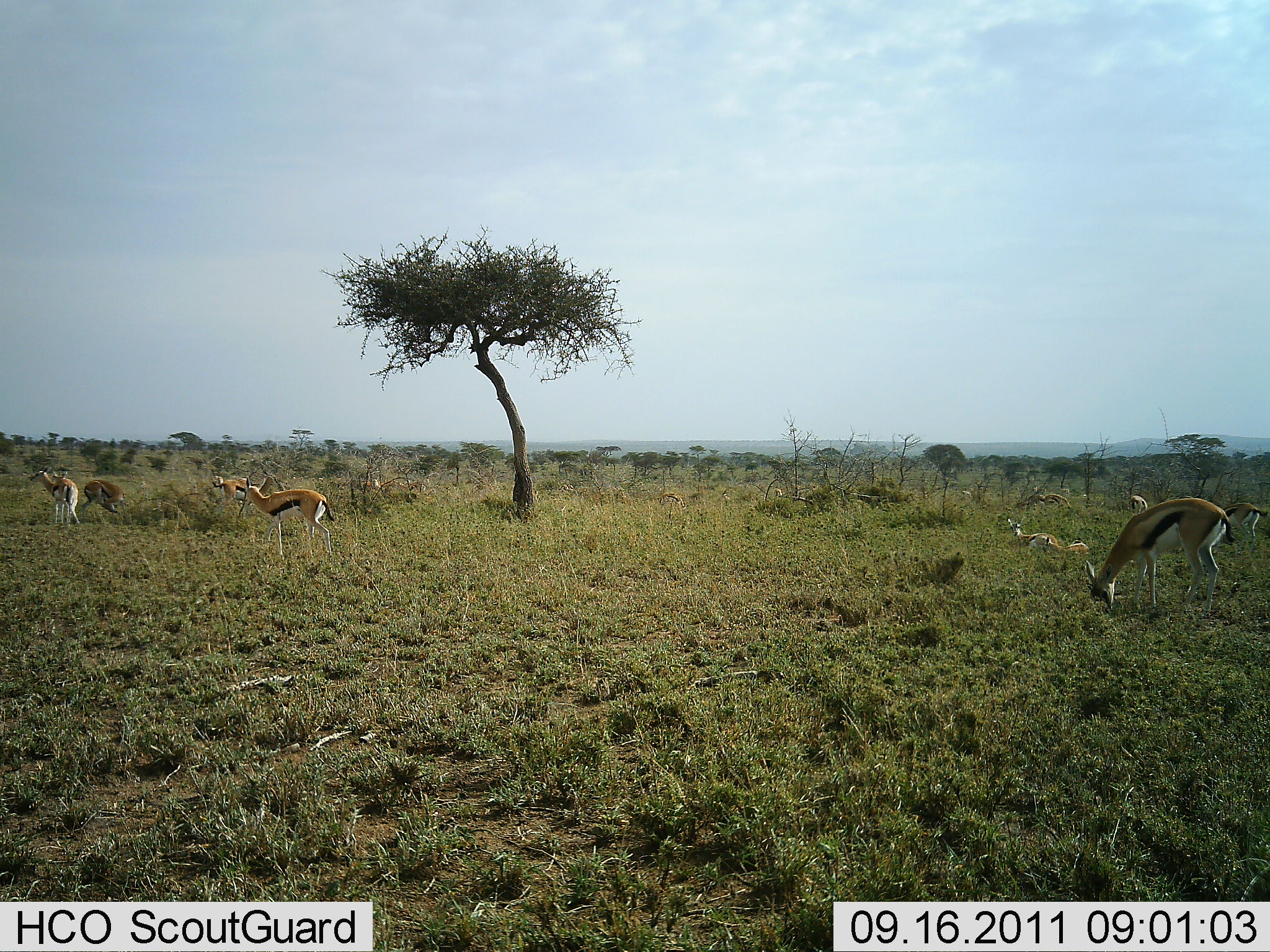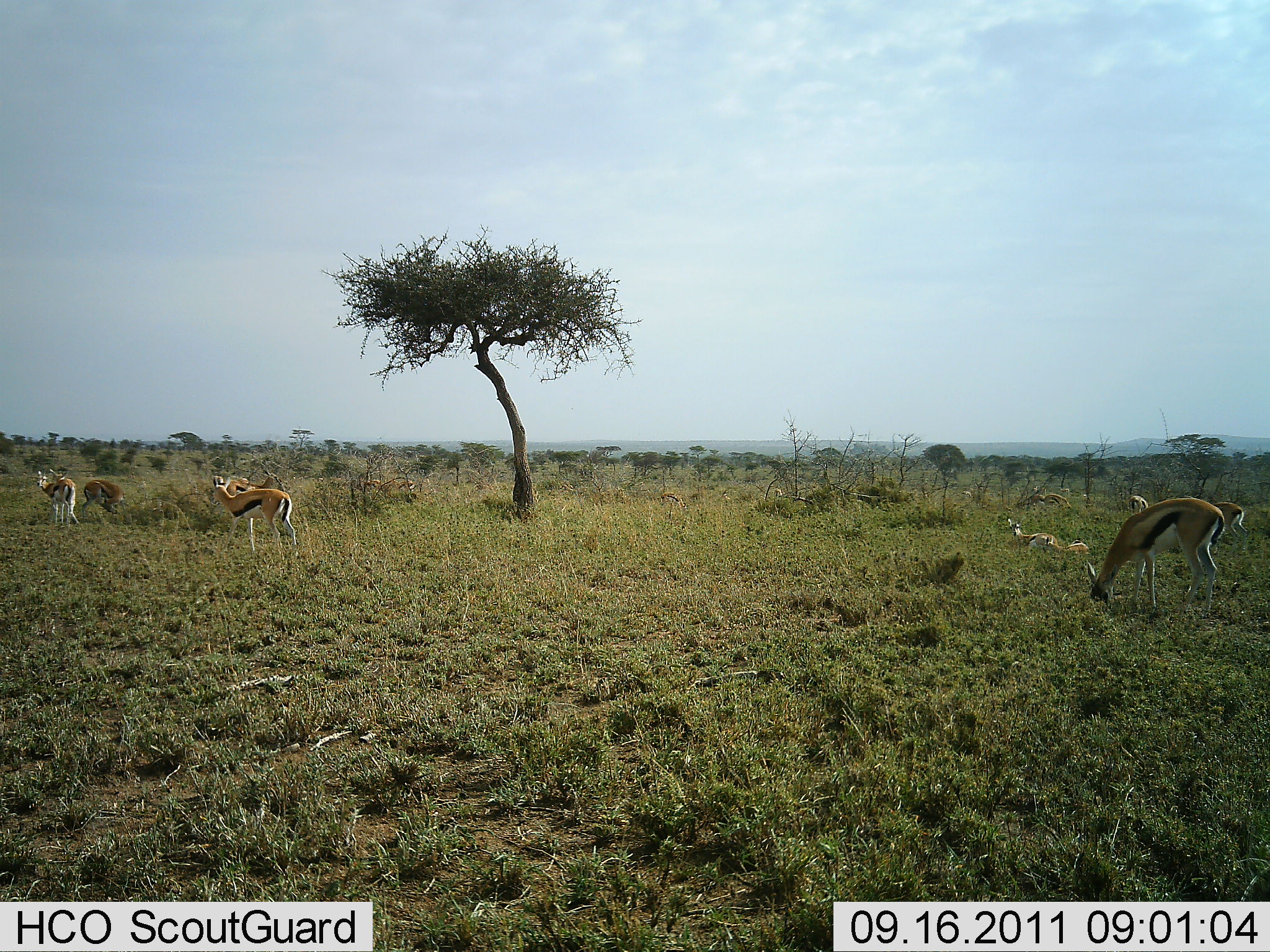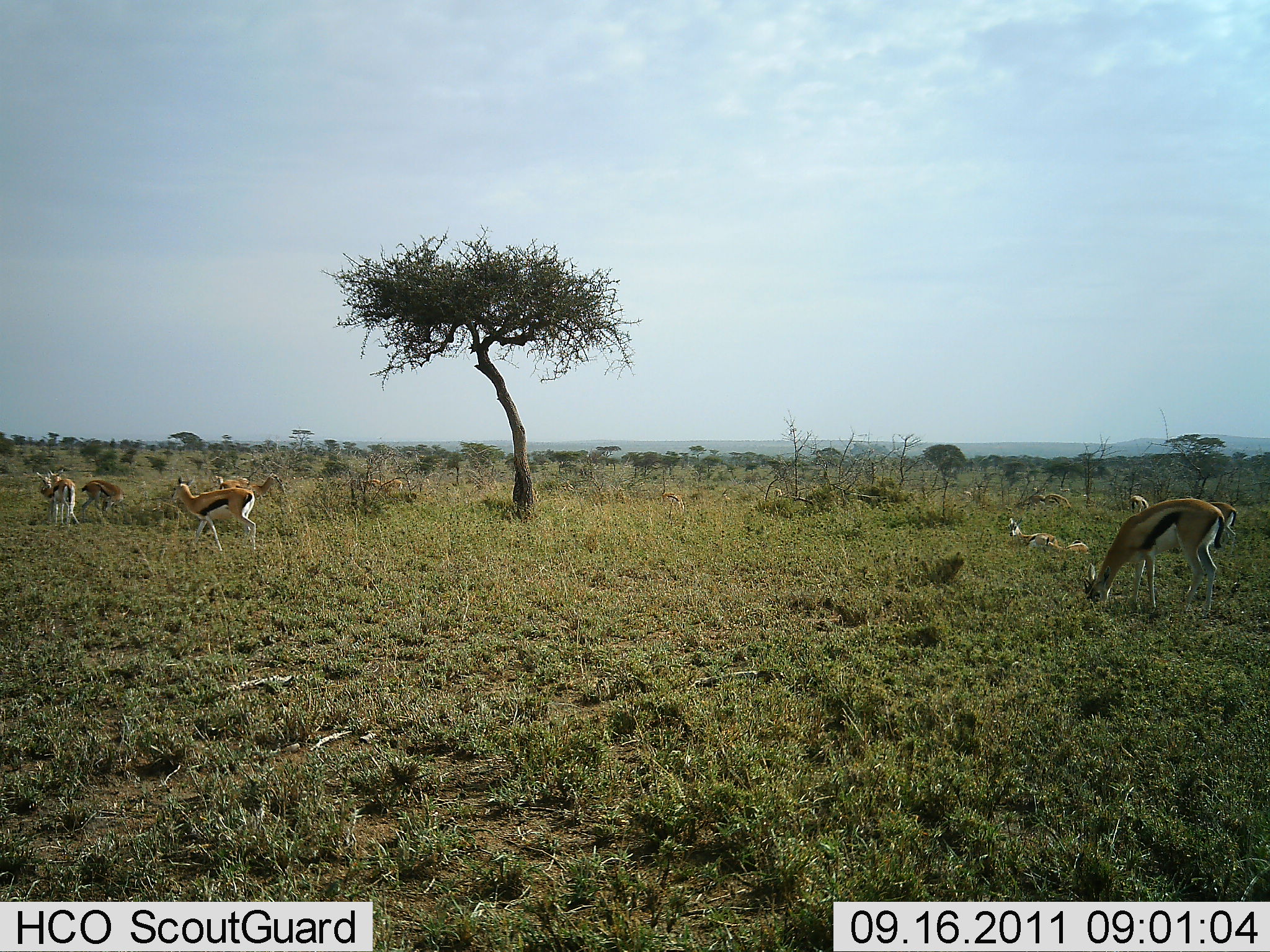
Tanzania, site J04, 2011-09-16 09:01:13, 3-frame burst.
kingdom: Animalia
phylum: Chordata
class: Mammalia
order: Artiodactyla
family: Bovidae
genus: Eudorcas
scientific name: Eudorcas thomsonii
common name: thomson's gazelle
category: gazellethomsons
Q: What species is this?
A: Gazellethomsons (thomson's gazelle) (Eudorcas thomsonii).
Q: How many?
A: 9.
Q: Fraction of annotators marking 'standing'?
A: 46%.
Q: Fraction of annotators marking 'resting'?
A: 54%.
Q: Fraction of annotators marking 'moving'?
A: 31%.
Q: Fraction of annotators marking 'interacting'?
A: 8%.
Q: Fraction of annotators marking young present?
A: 0%.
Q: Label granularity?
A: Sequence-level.